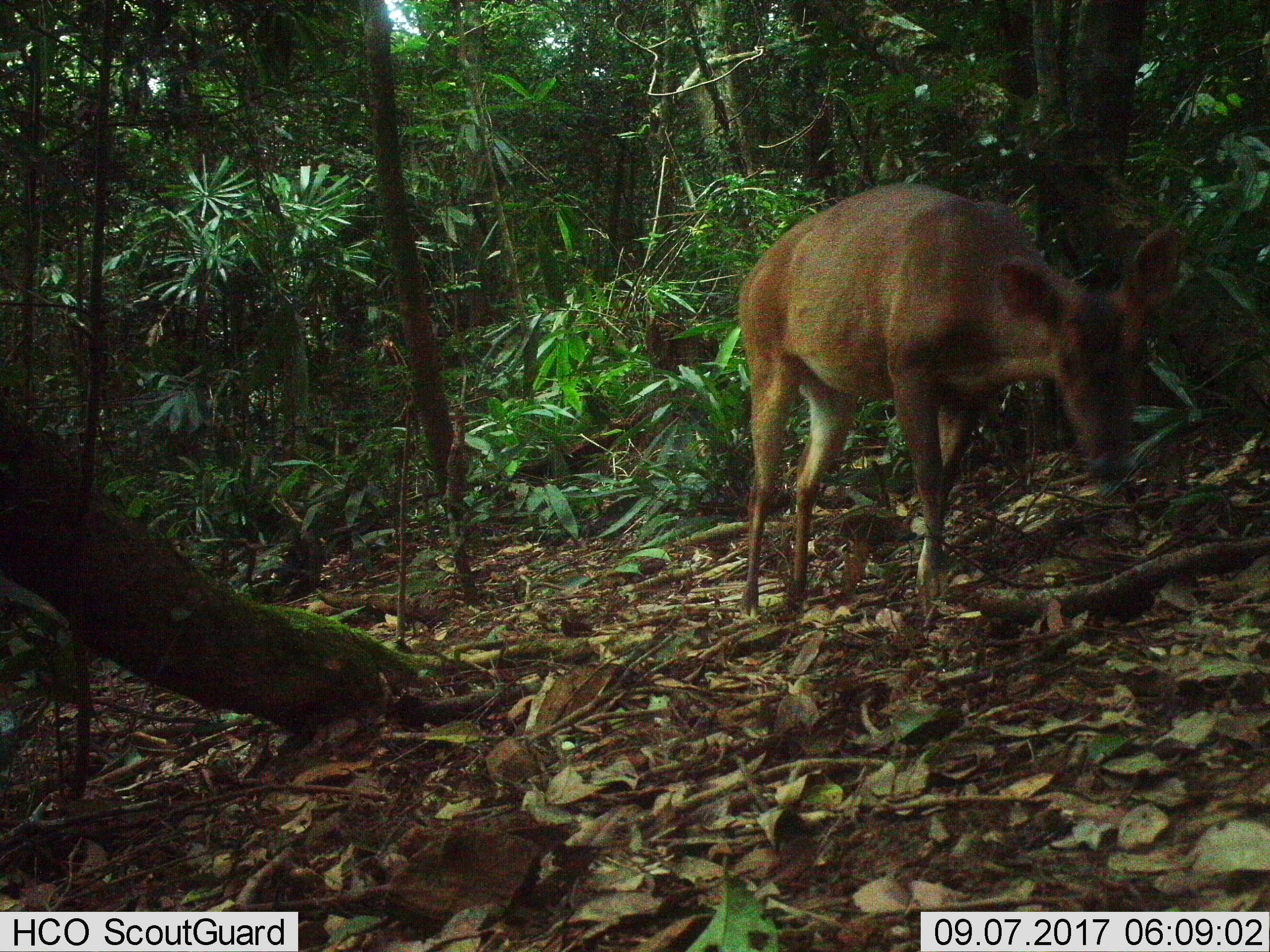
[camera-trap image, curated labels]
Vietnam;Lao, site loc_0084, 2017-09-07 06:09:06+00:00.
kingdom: Animalia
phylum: Chordata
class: Mammalia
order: Artiodactyla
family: Cervidae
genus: Muntiacus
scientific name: Muntiacus vuquangensis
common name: large-antlered muntjac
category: large antlered muntjac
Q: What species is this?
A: Large antlered muntjac (large-antlered muntjac) (Muntiacus vuquangensis).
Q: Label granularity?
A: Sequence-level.